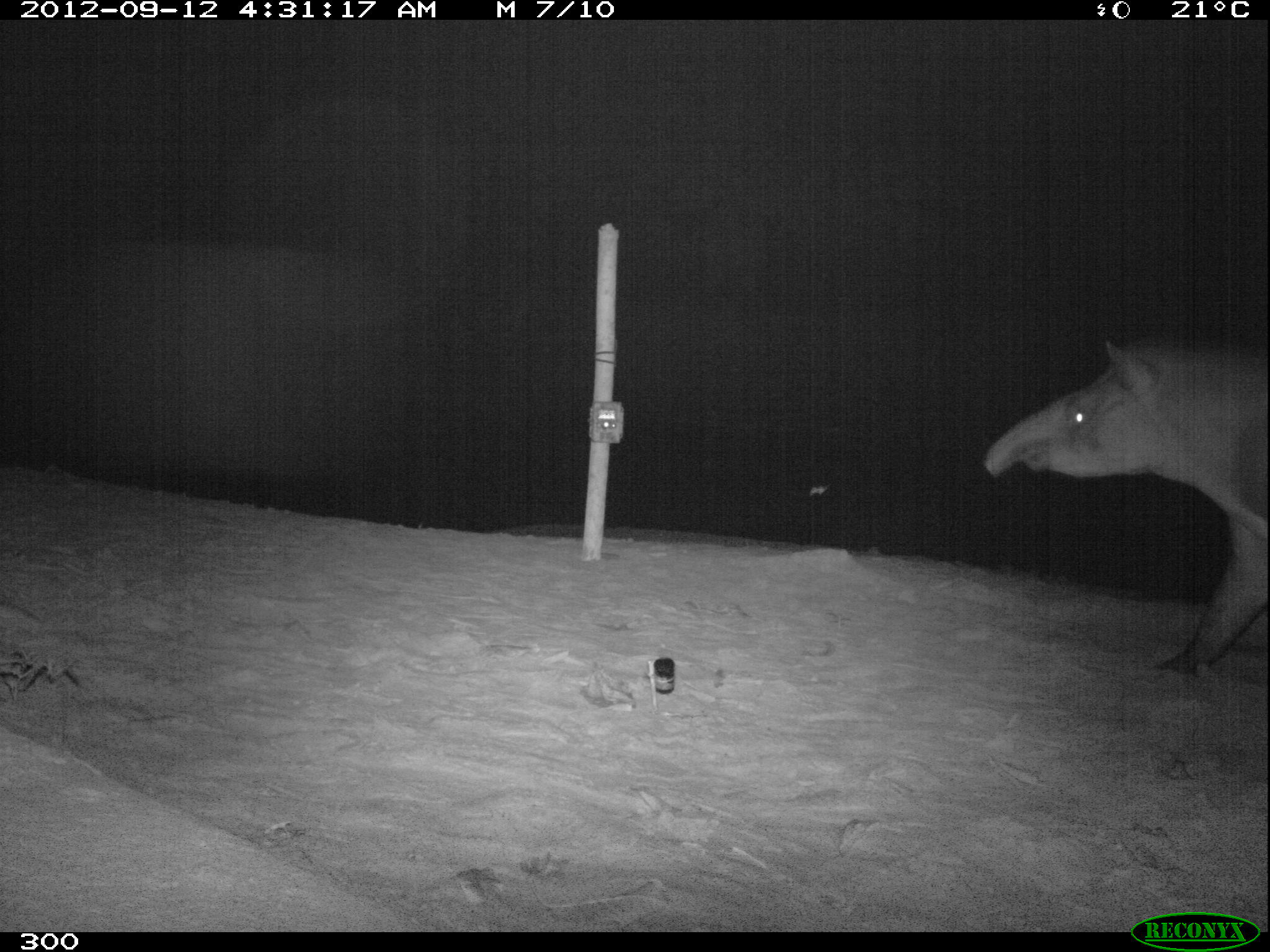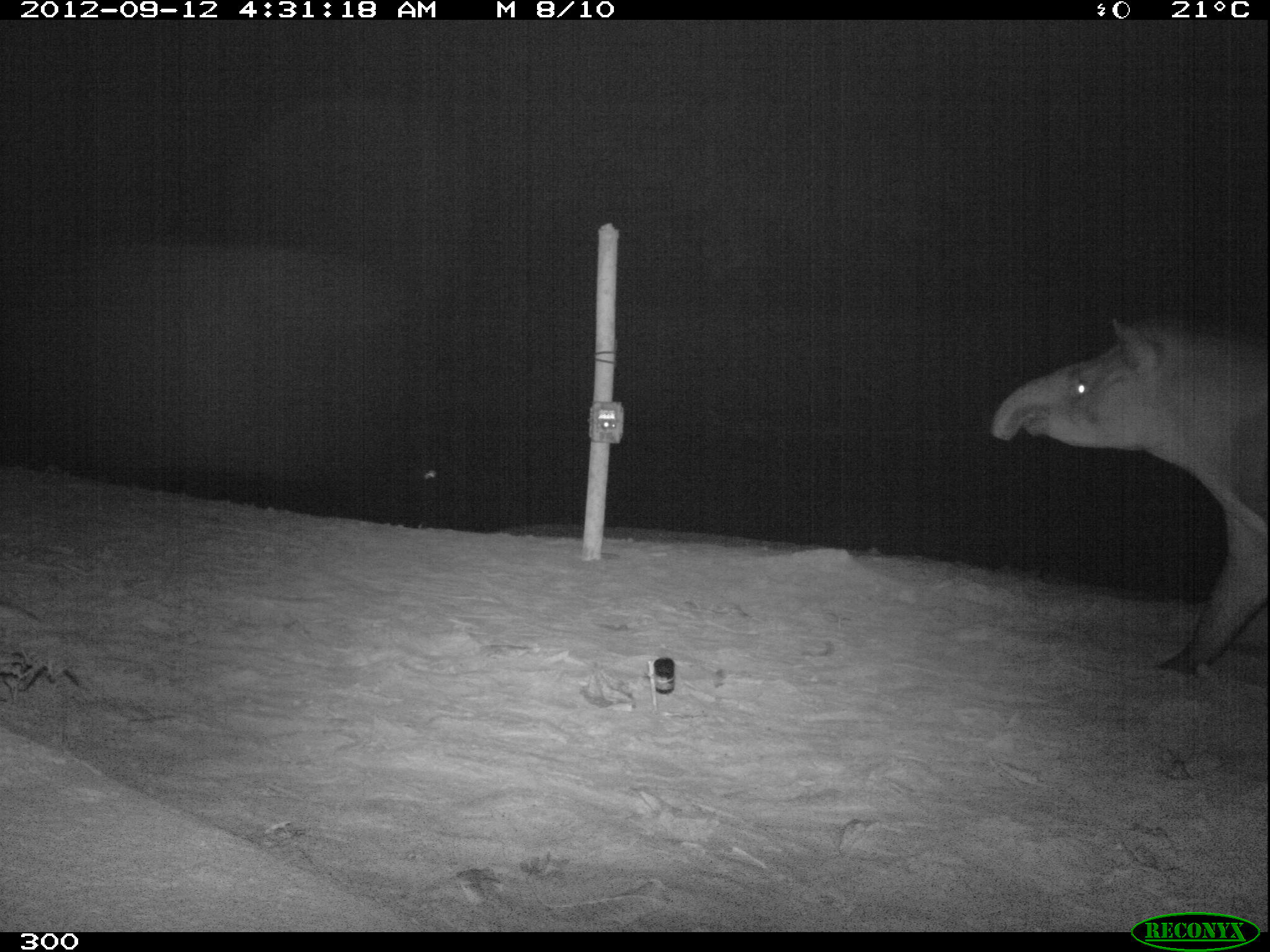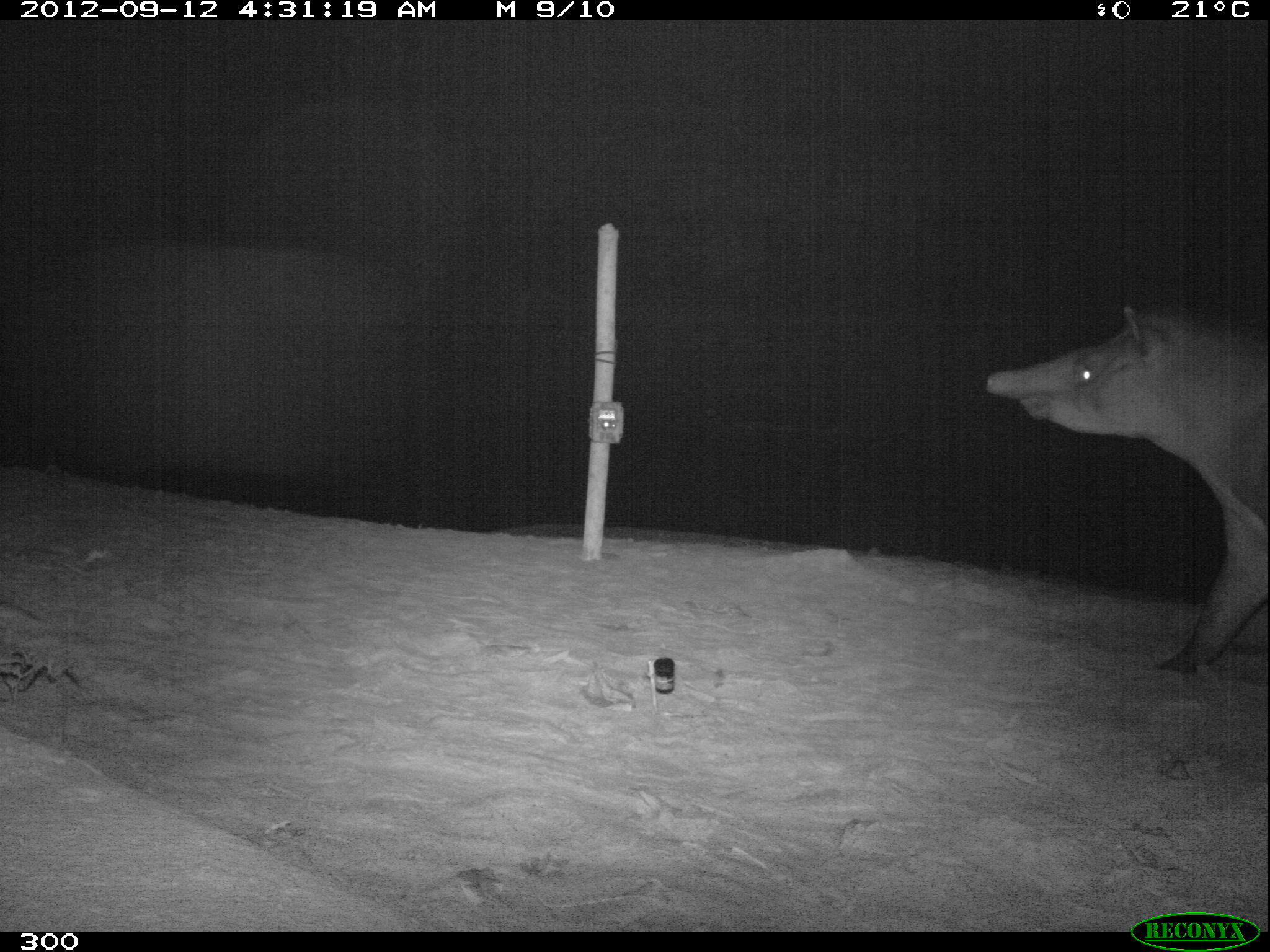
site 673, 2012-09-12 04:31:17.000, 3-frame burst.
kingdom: Animalia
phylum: Chordata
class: Mammalia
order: Perissodactyla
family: Tapiridae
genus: Tapirus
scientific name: Tapirus terrestris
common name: south american tapir